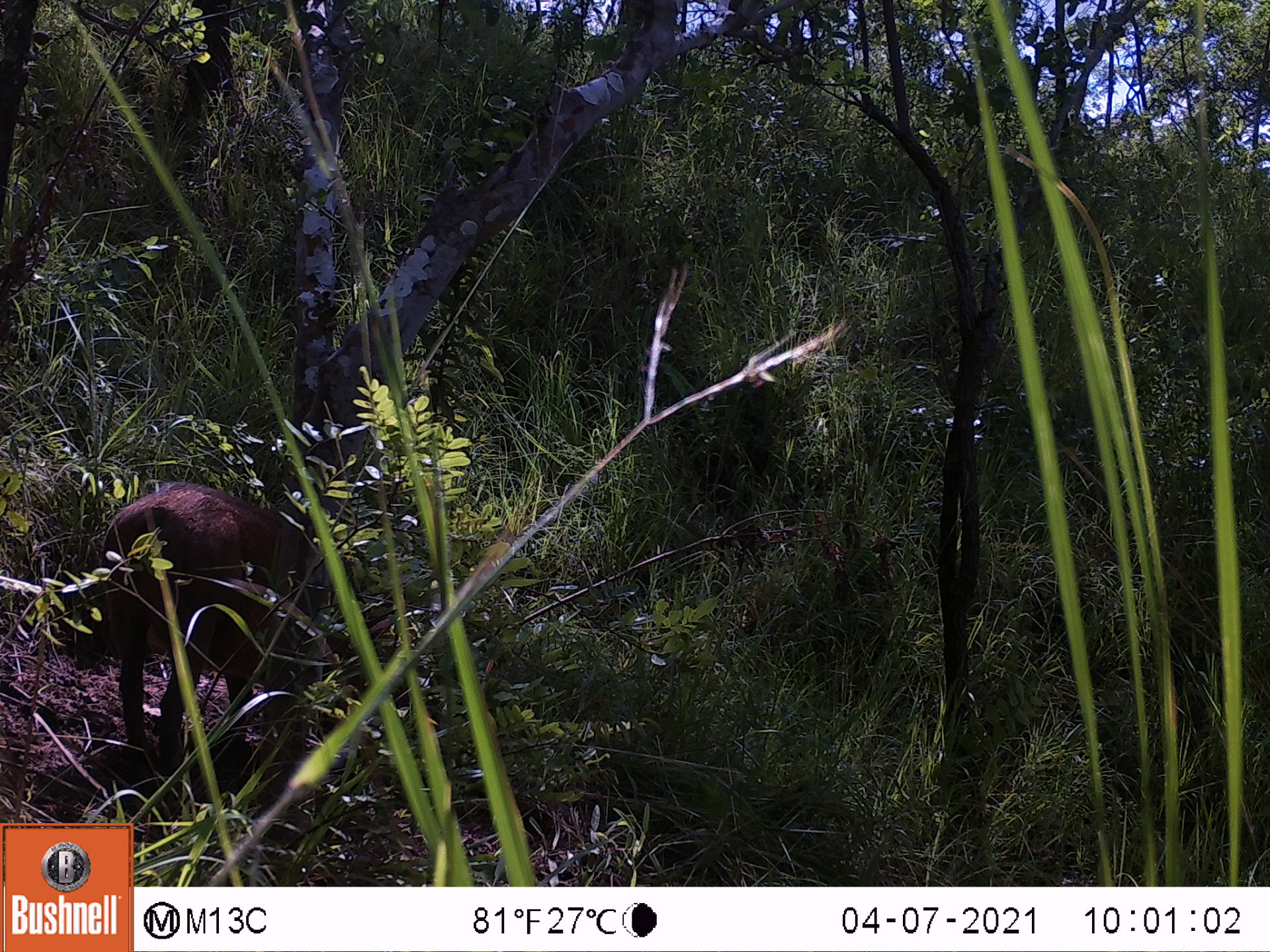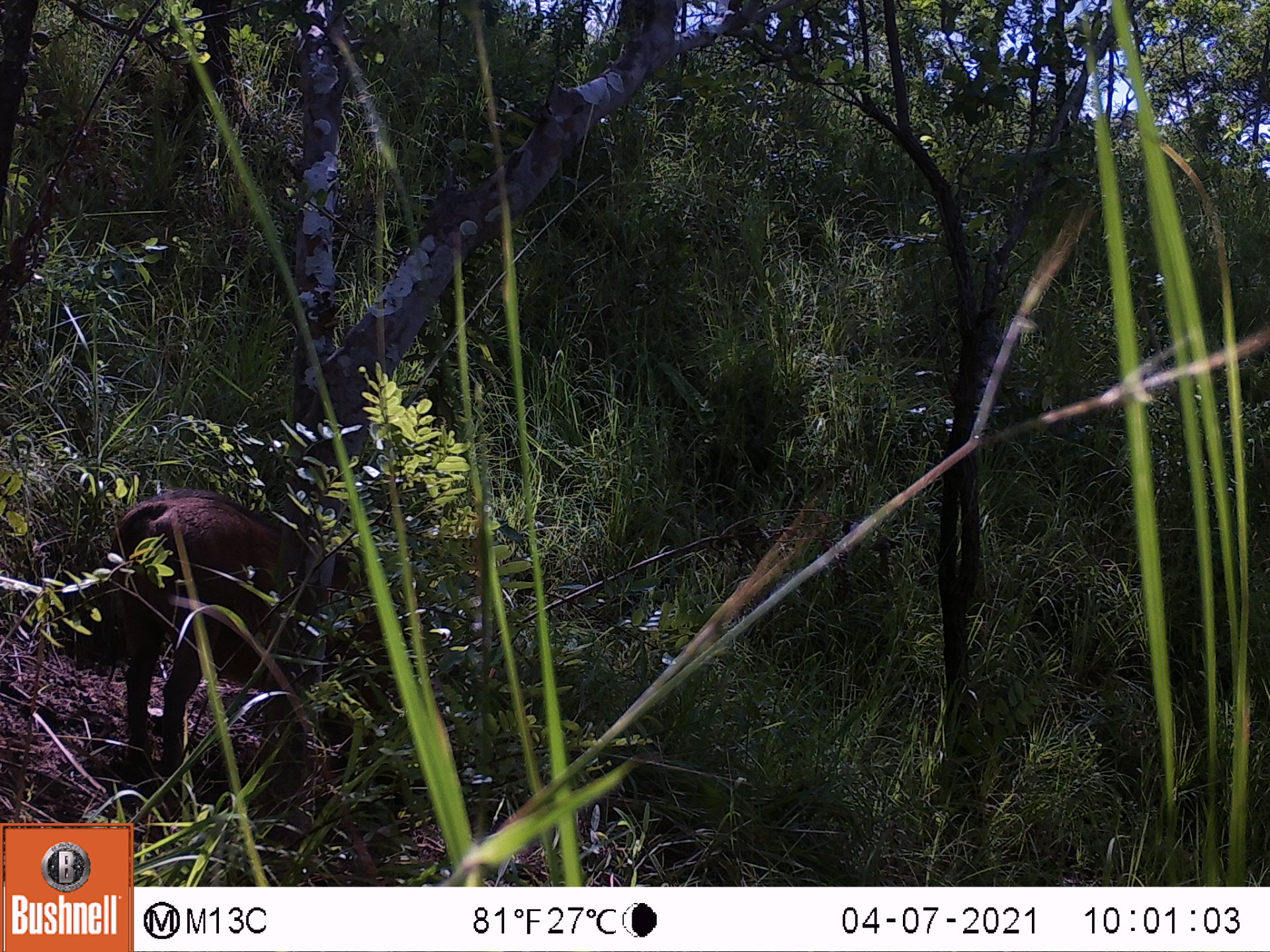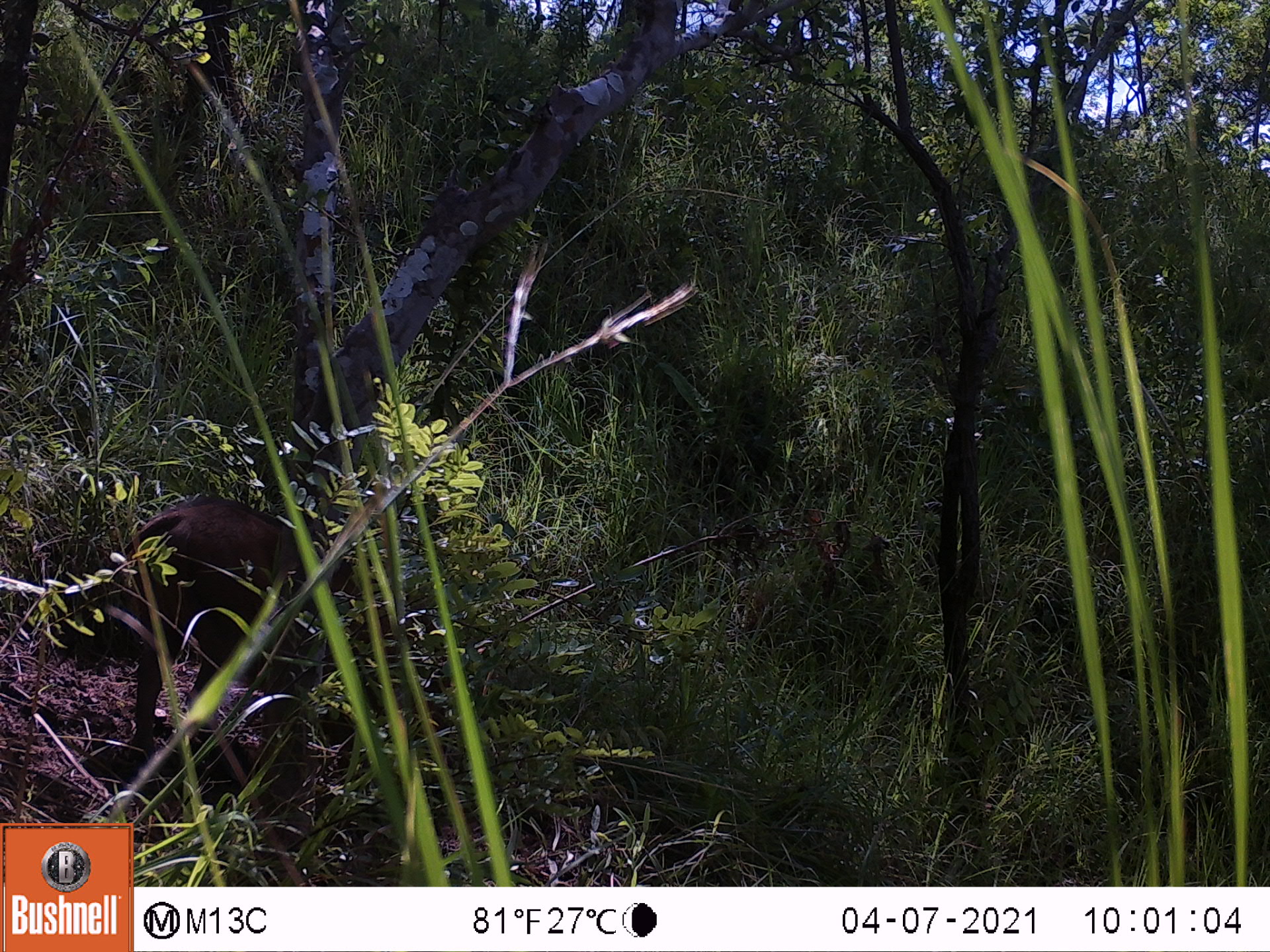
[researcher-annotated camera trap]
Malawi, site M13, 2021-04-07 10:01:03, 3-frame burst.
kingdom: Animalia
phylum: Chordata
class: Mammalia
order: Artiodactyla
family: Suidae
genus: Phacochoerus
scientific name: Phacochoerus africanus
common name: common warthog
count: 1